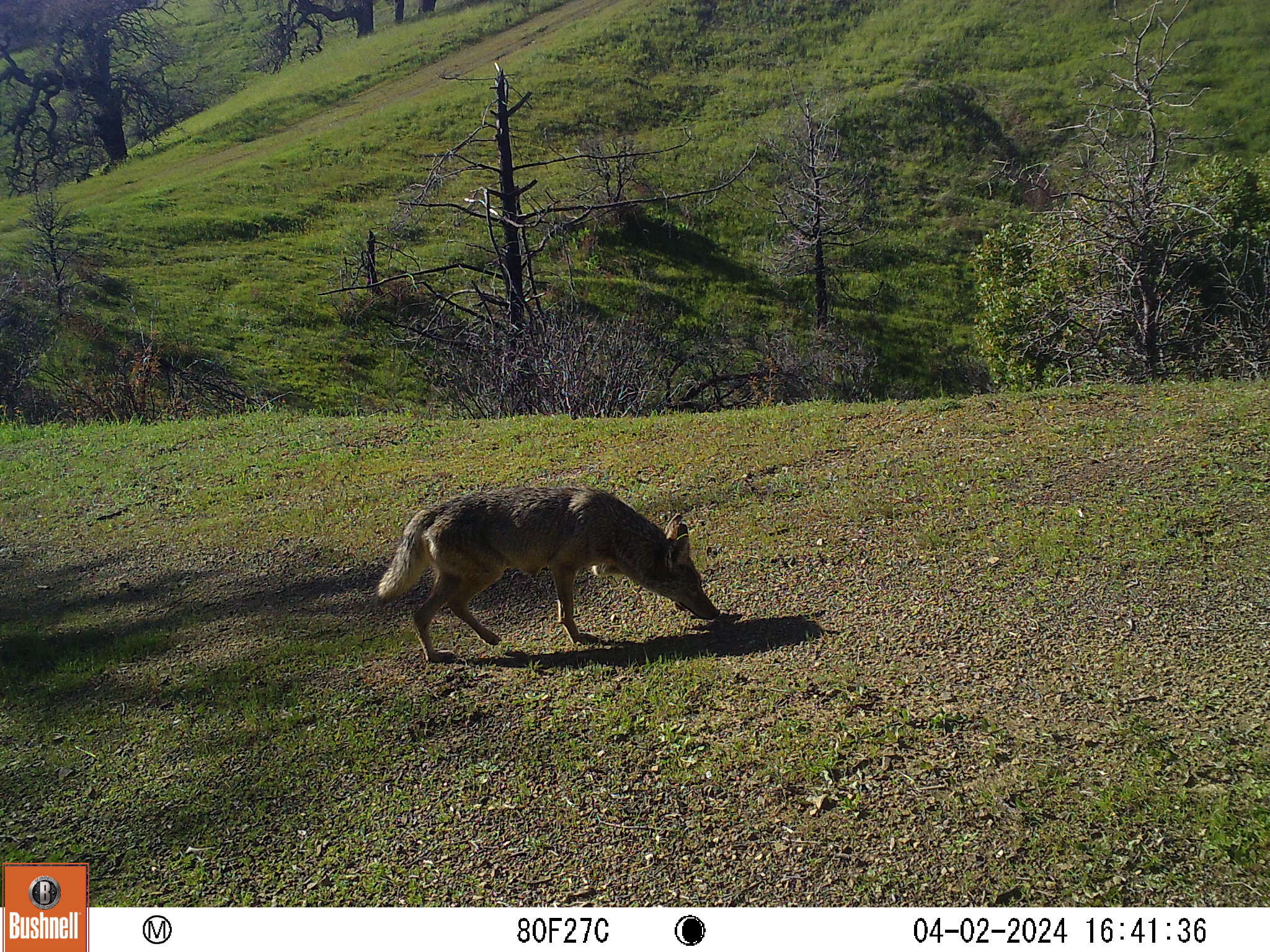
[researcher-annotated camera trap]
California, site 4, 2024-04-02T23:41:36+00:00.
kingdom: Animalia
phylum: Chordata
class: Mammalia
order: Carnivora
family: Canidae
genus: Canis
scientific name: Canis latrans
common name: coyote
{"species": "coyote (Canis latrans)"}